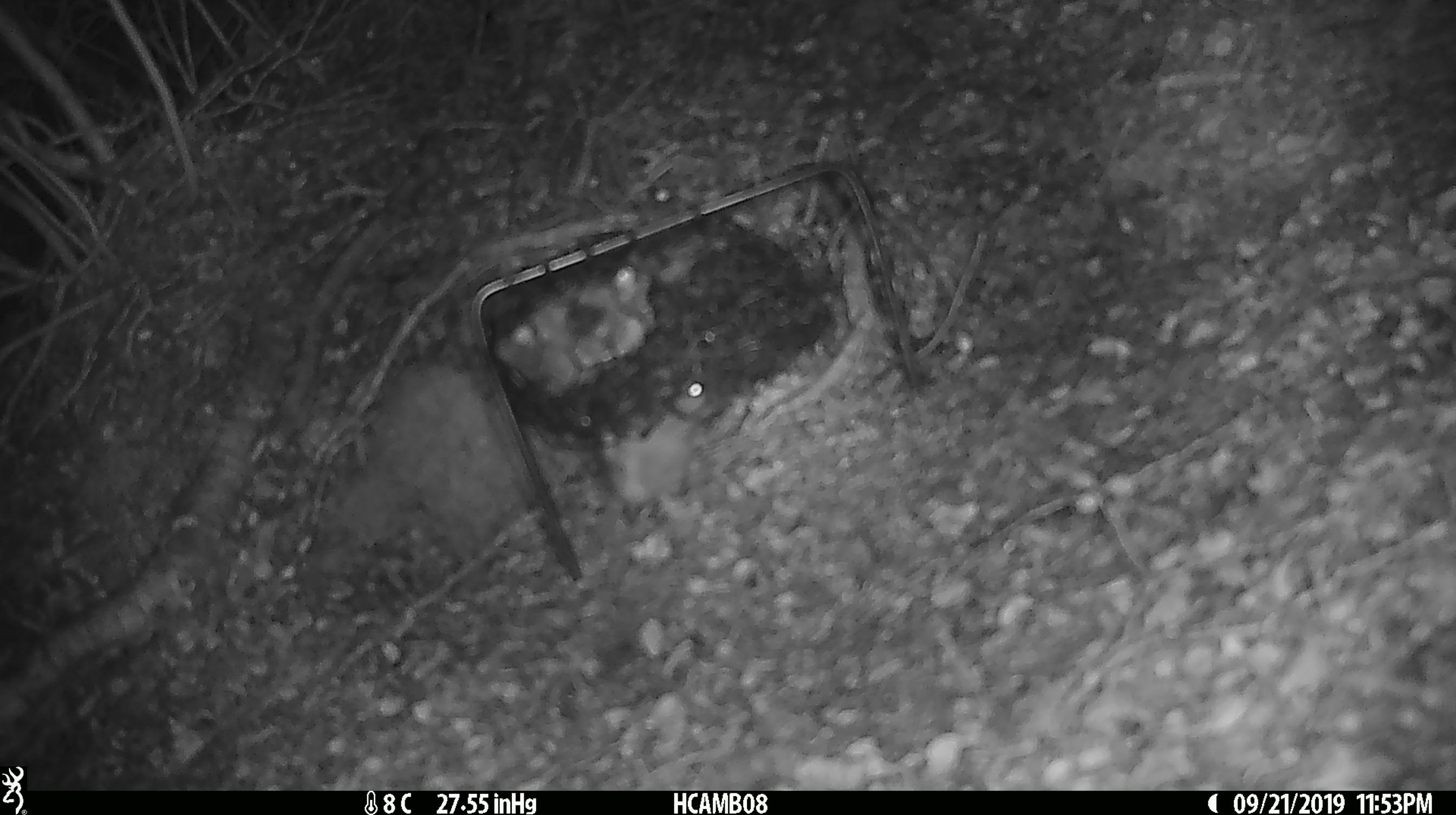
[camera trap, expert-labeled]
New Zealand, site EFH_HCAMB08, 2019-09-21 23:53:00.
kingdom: Animalia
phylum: Chordata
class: Mammalia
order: Rodentia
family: Muridae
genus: Mus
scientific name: Mus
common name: mouse